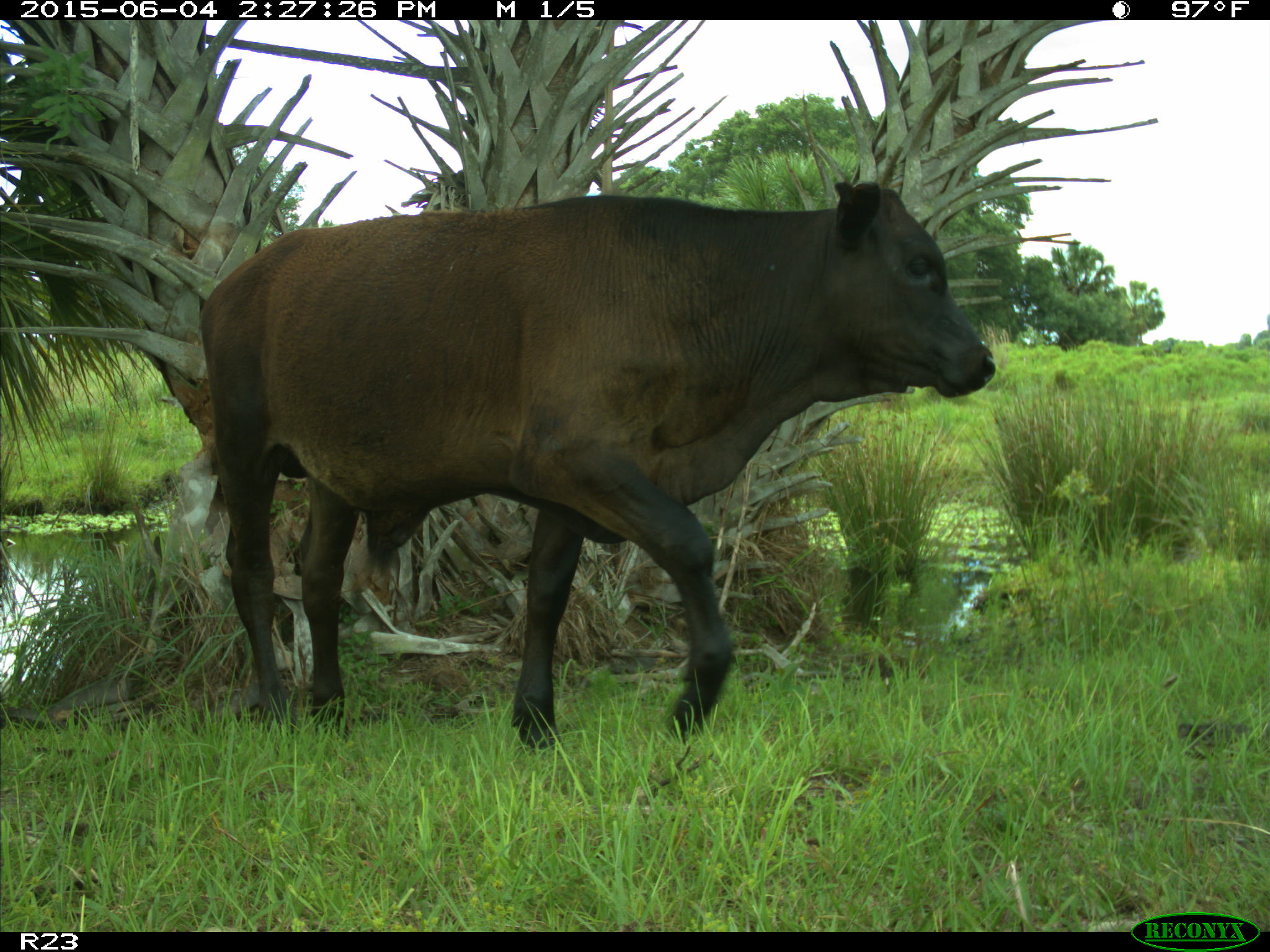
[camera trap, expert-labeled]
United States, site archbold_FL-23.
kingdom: Animalia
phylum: Chordata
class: Mammalia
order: Artiodactyla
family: Bovidae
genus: Bos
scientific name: Bos taurus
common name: domestic cow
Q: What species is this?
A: Bos taurus (domestic cow).